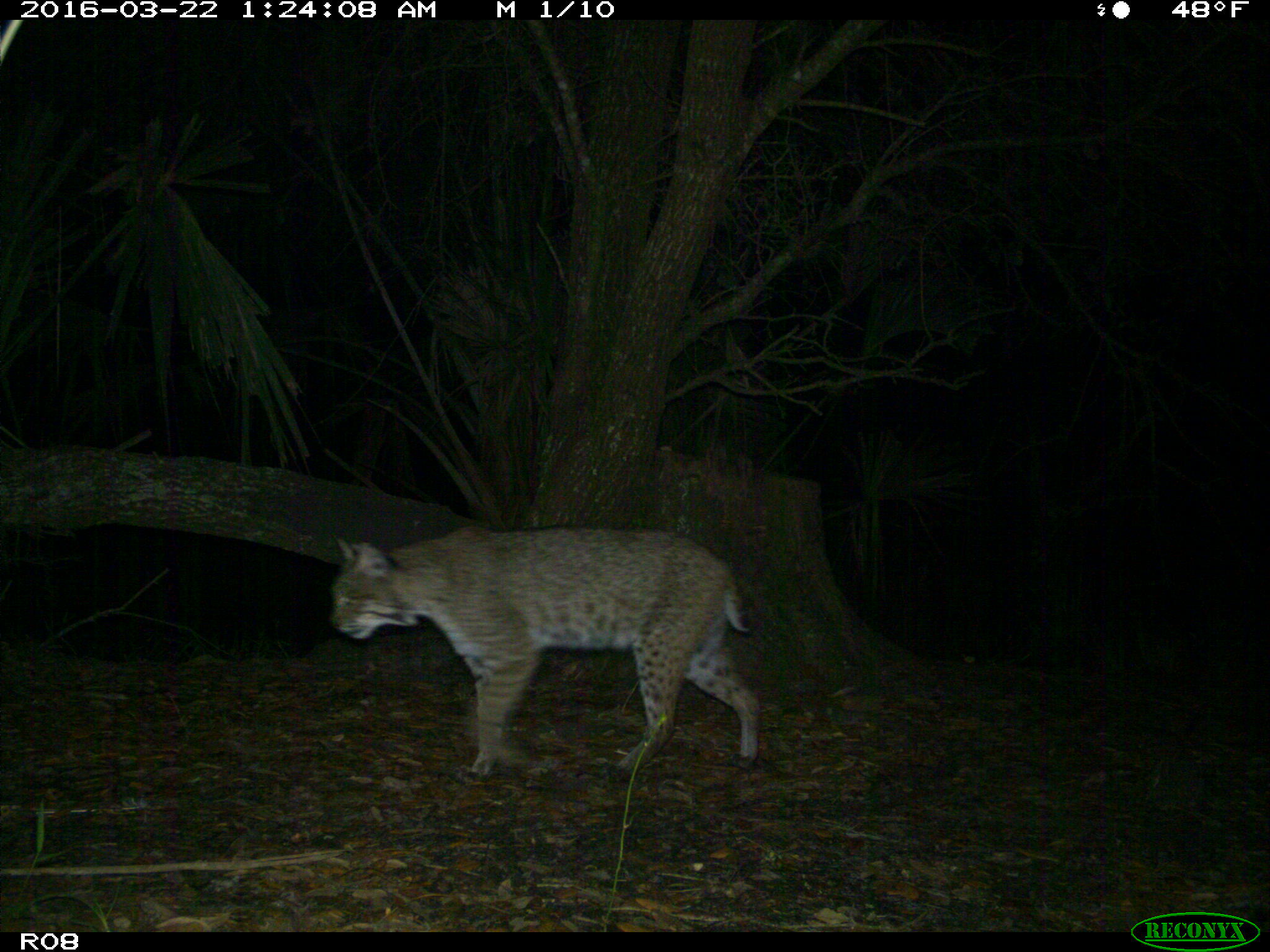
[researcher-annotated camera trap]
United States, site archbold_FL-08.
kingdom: Animalia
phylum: Chordata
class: Mammalia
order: Carnivora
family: Felidae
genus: Lynx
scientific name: Lynx rufus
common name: bobcat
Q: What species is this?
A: Lynx rufus (bobcat).